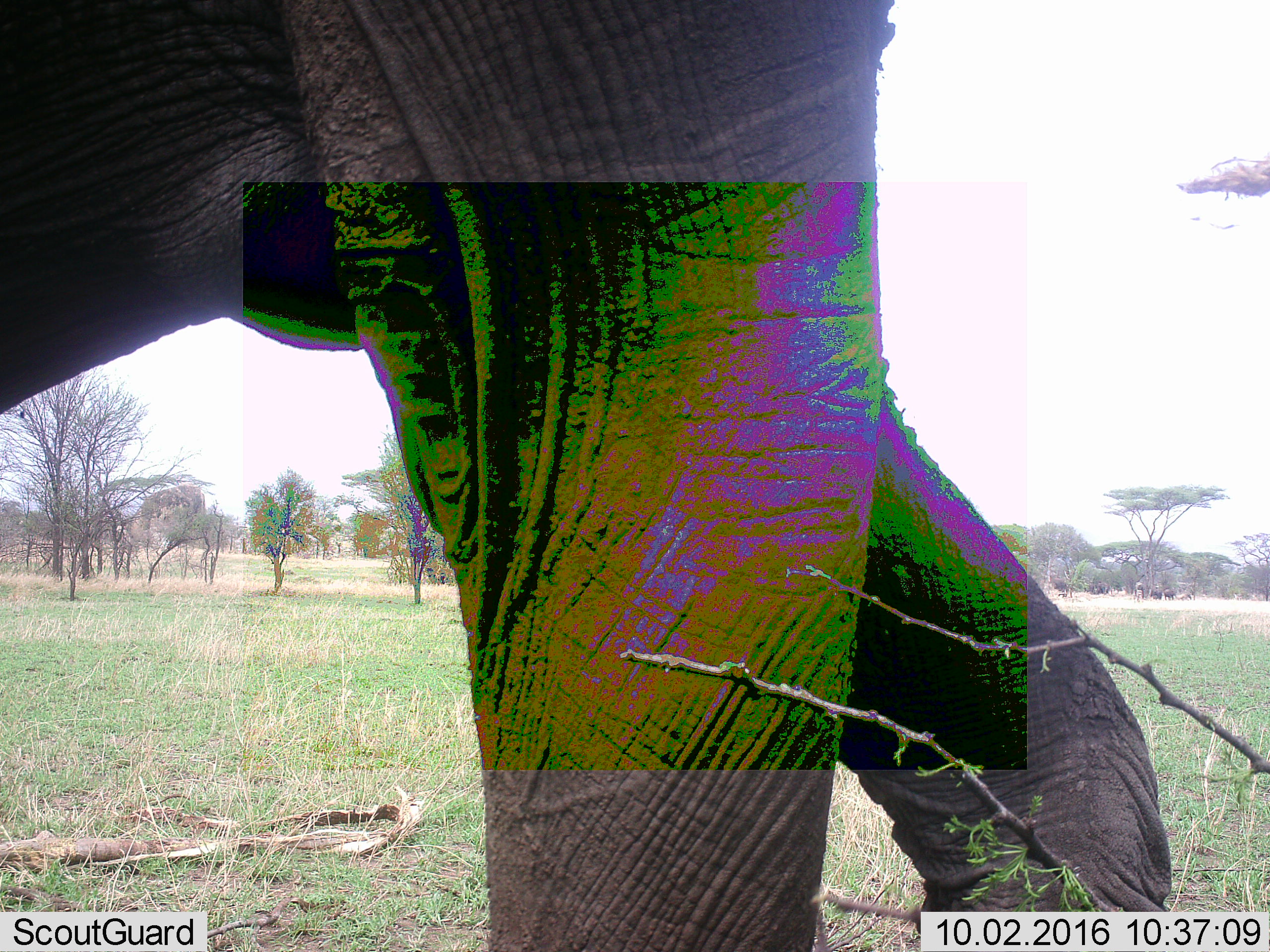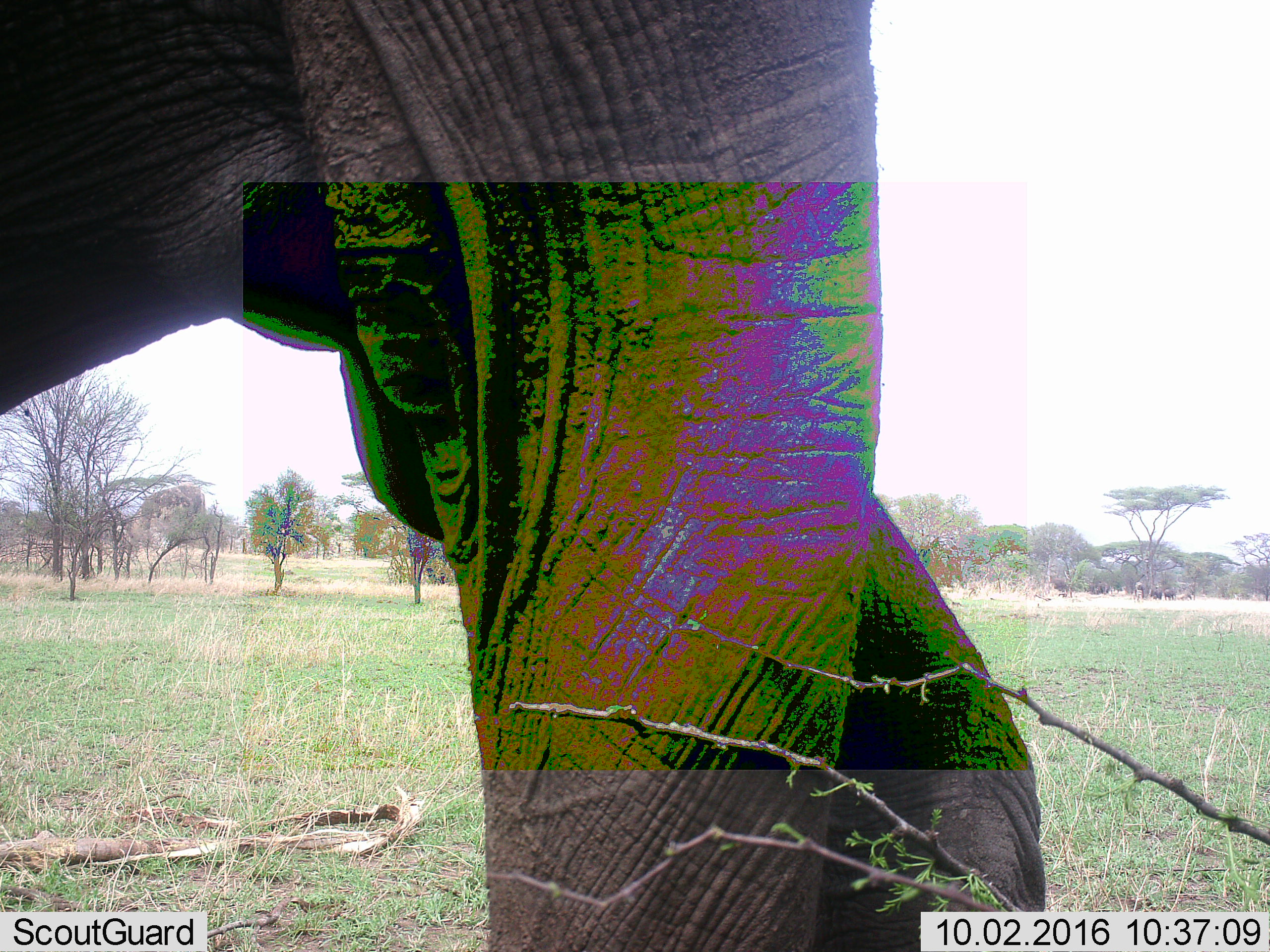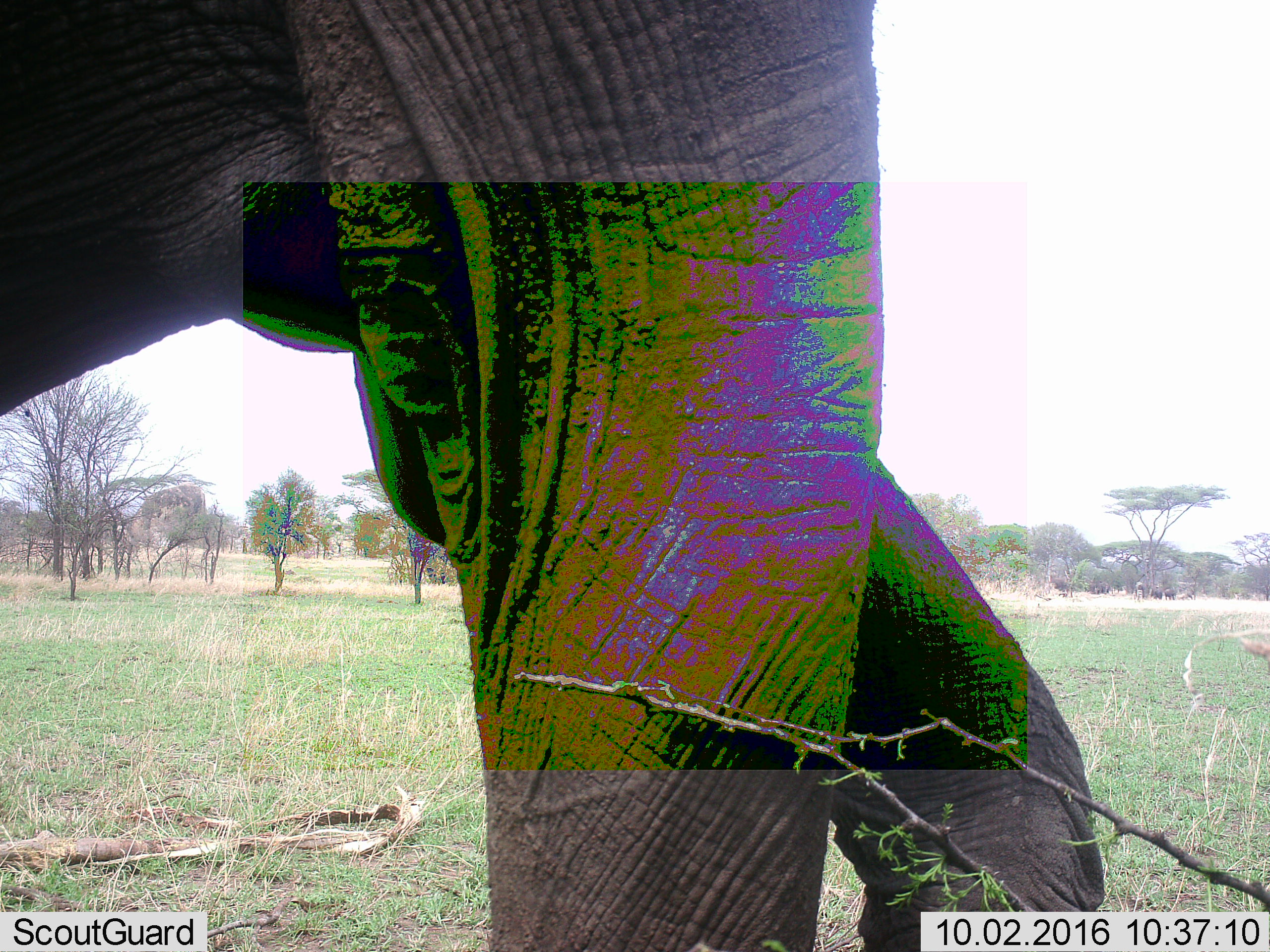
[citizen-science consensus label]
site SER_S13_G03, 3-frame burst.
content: unidentified animal